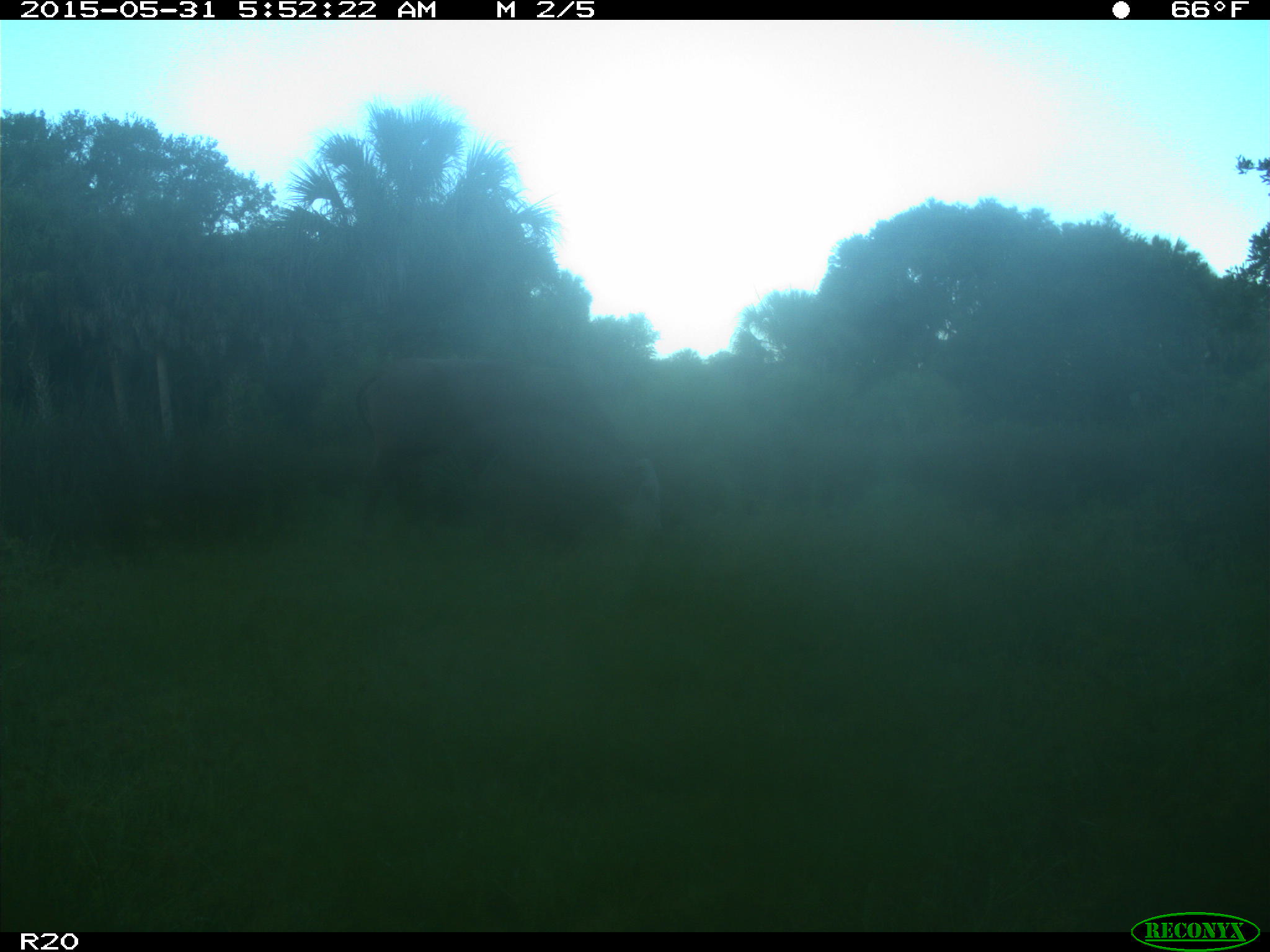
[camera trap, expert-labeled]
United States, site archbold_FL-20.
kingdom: Animalia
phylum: Chordata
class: Mammalia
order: Artiodactyla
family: Bovidae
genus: Bos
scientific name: Bos taurus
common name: domestic cow